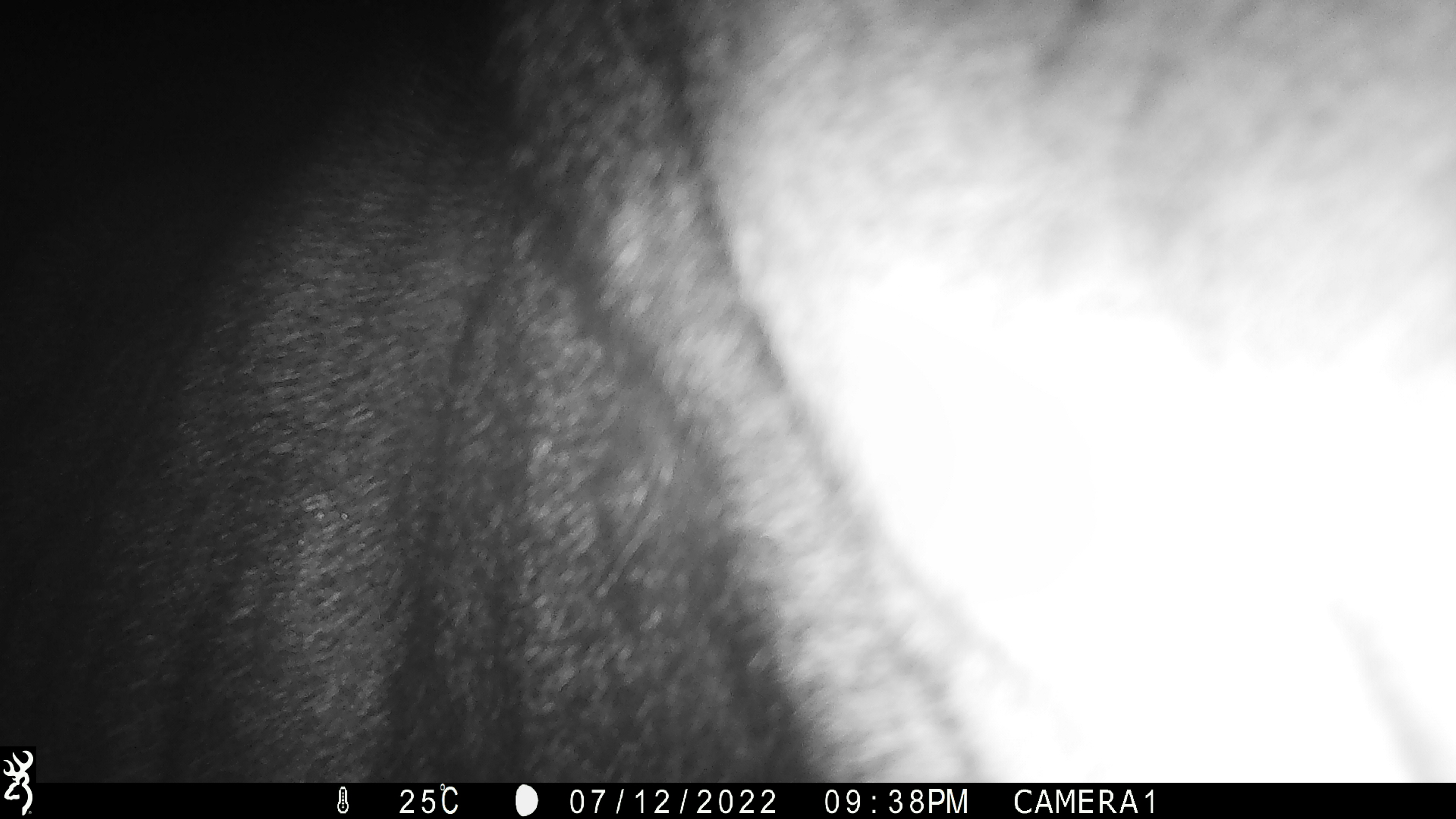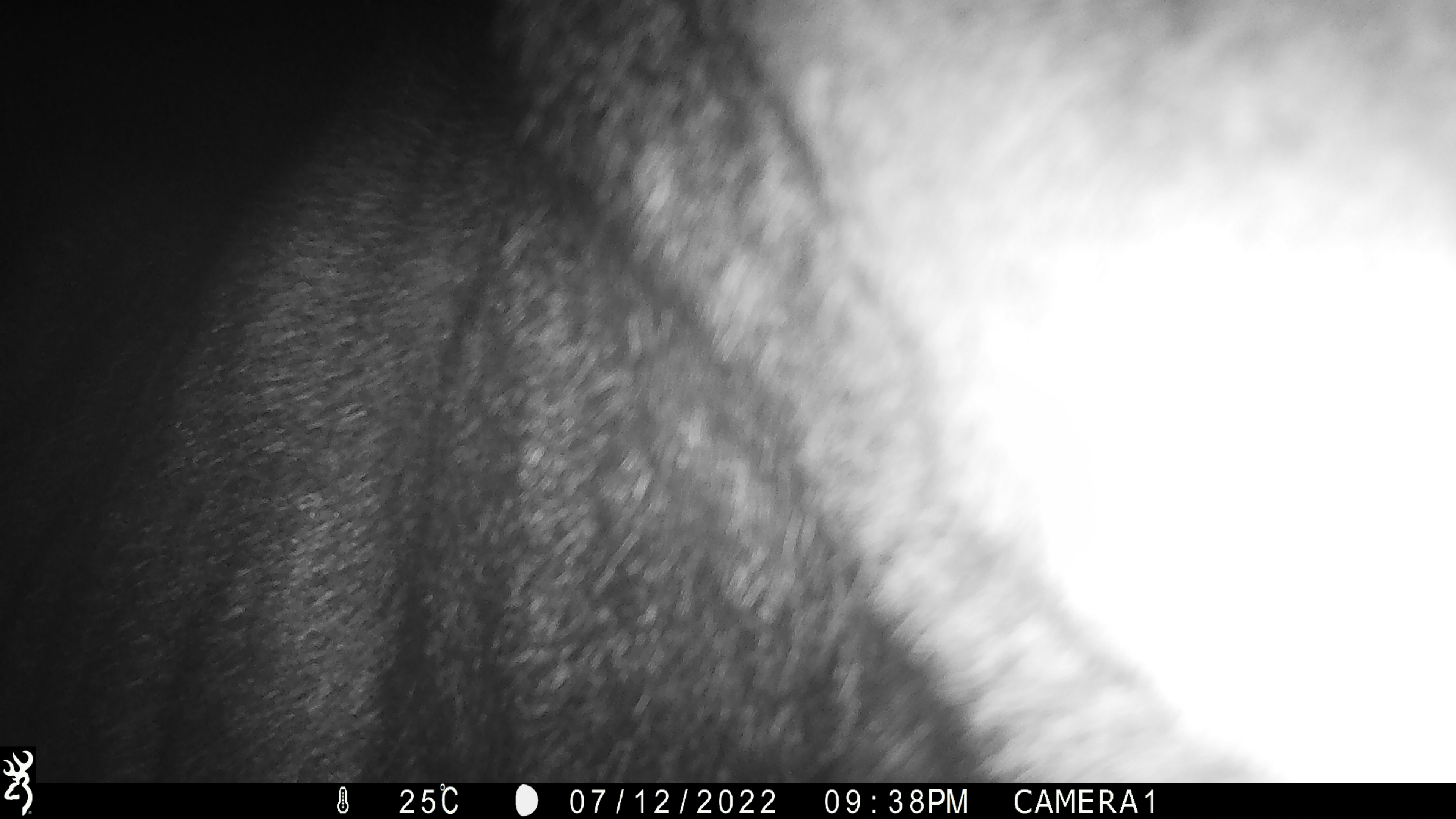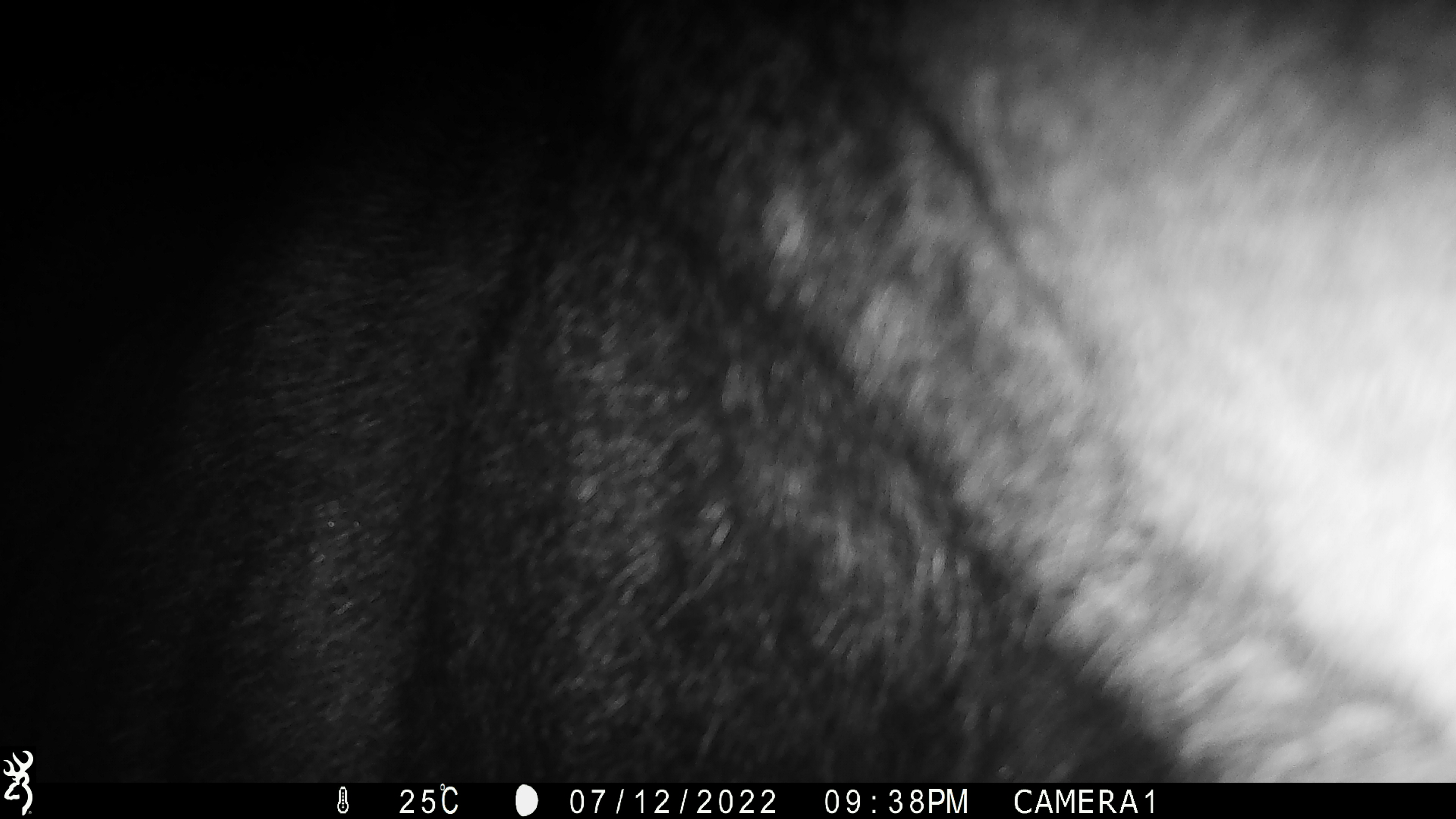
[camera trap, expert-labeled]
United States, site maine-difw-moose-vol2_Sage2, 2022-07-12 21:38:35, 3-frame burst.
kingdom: Animalia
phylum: Chordata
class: Mammalia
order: Artiodactyla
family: Cervidae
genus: Alces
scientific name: Alces alces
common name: moose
Moose (Alces alces).